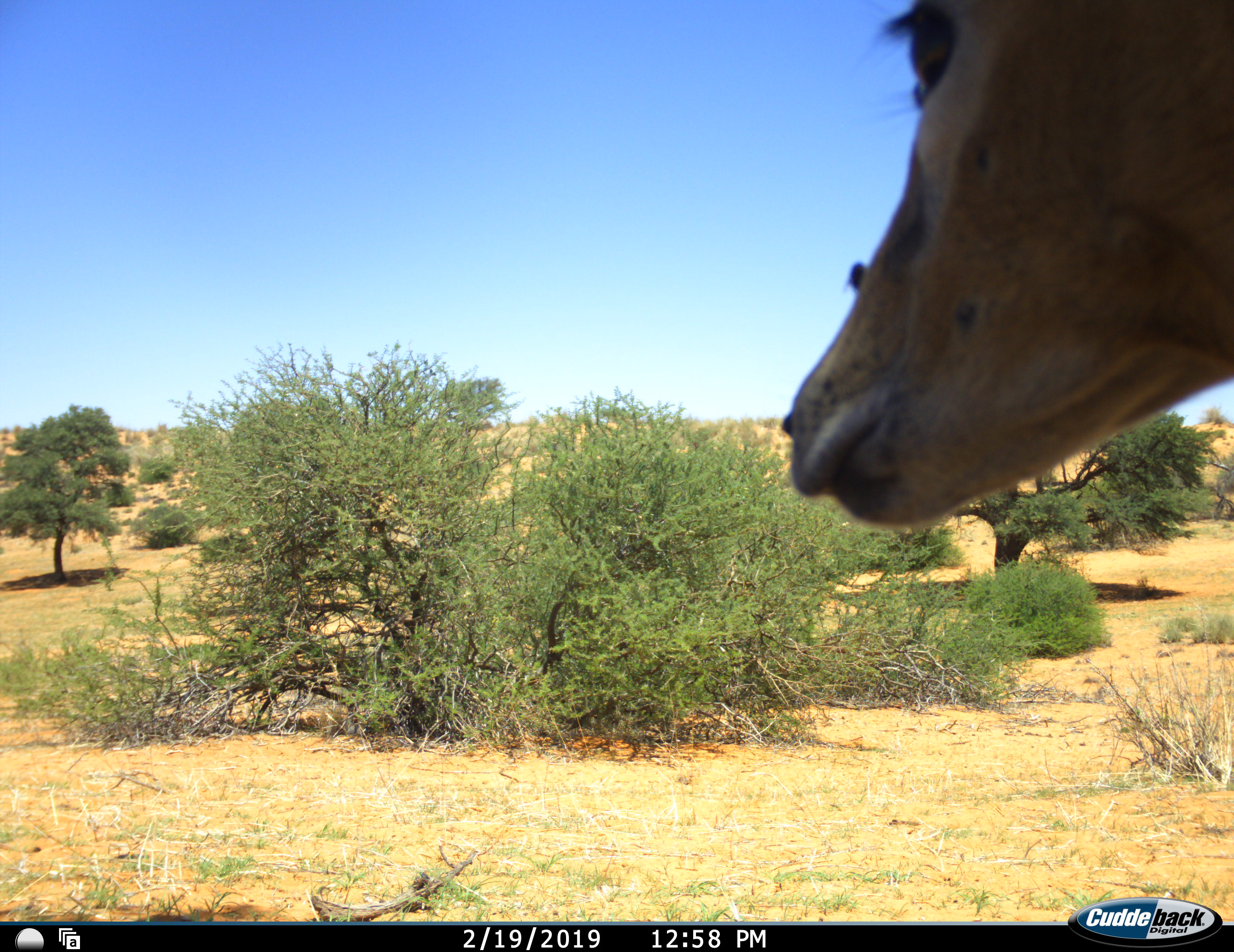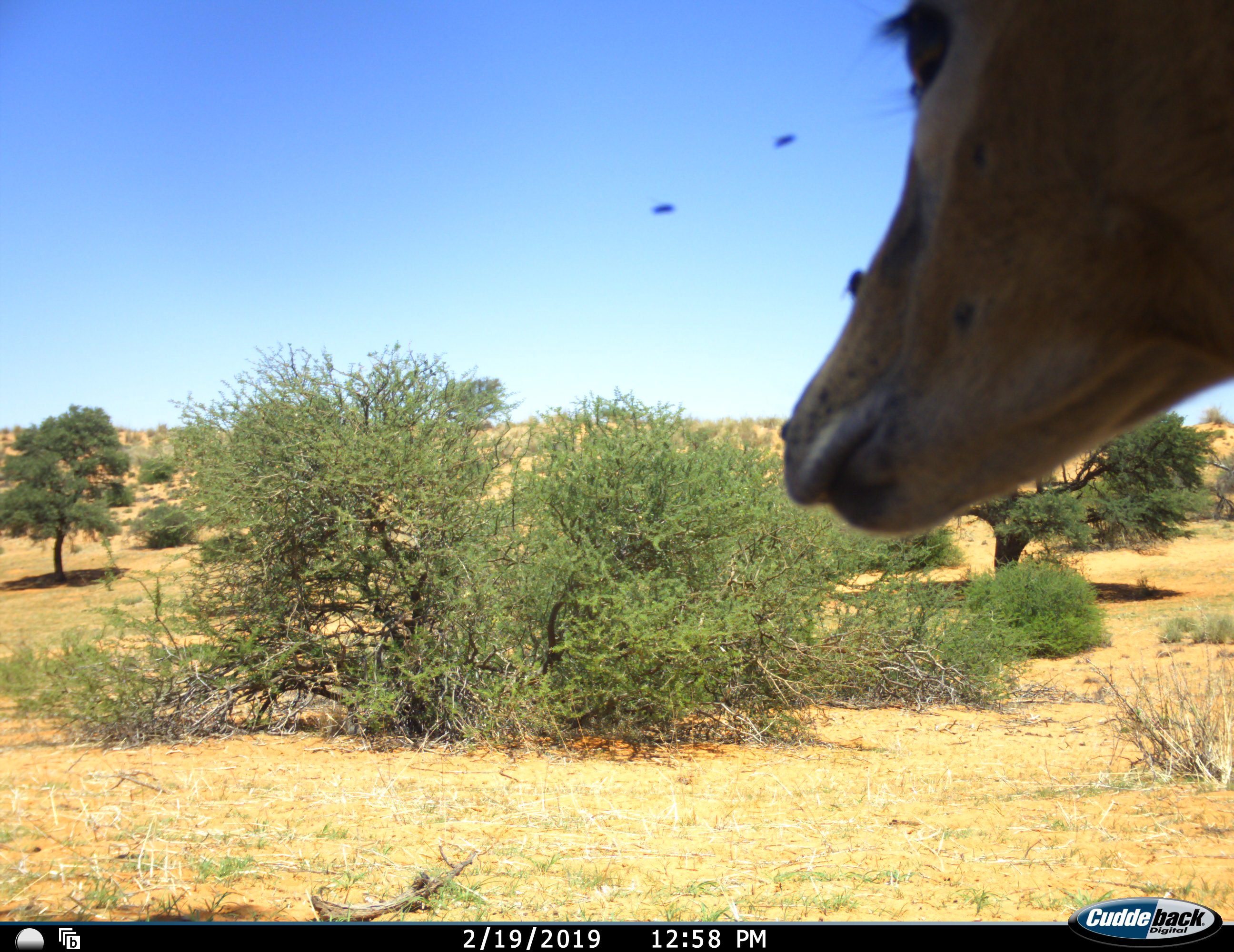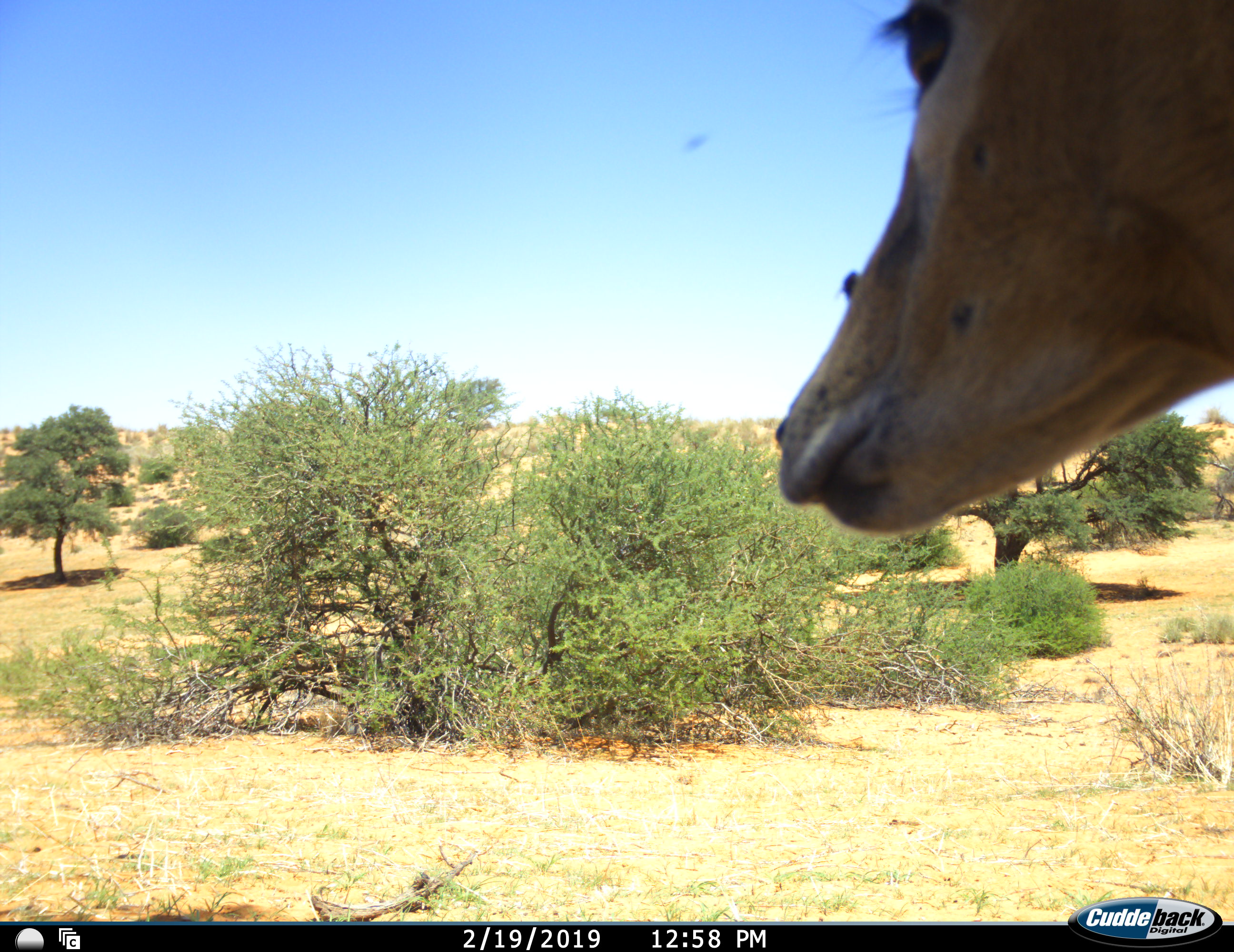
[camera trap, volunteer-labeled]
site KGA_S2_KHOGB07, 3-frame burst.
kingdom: Animalia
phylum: Chordata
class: Mammalia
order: Artiodactyla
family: Bovidae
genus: Antidorcas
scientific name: Antidorcas marsupialis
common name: springbok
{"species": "springbok (Antidorcas marsupialis)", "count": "1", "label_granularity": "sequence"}